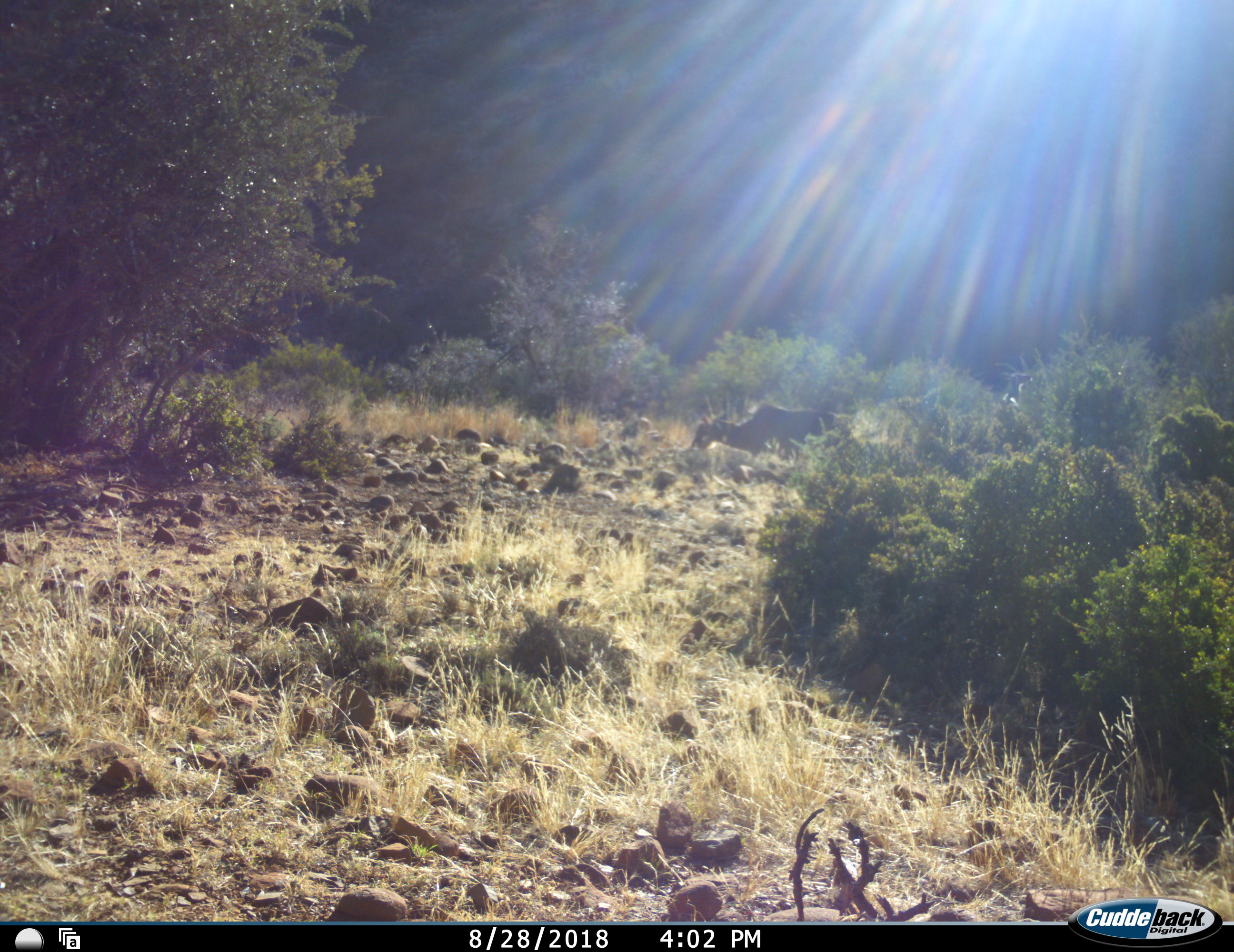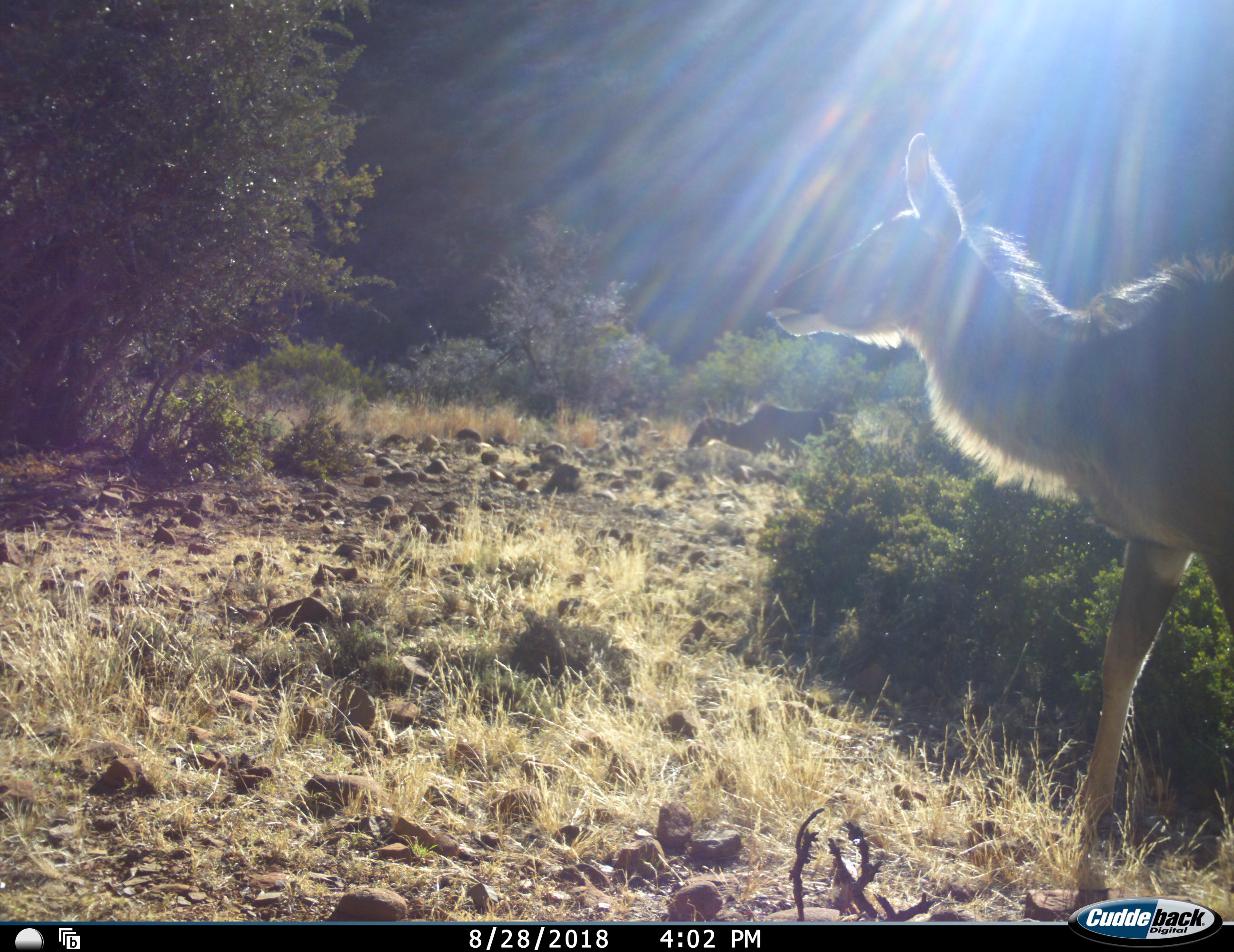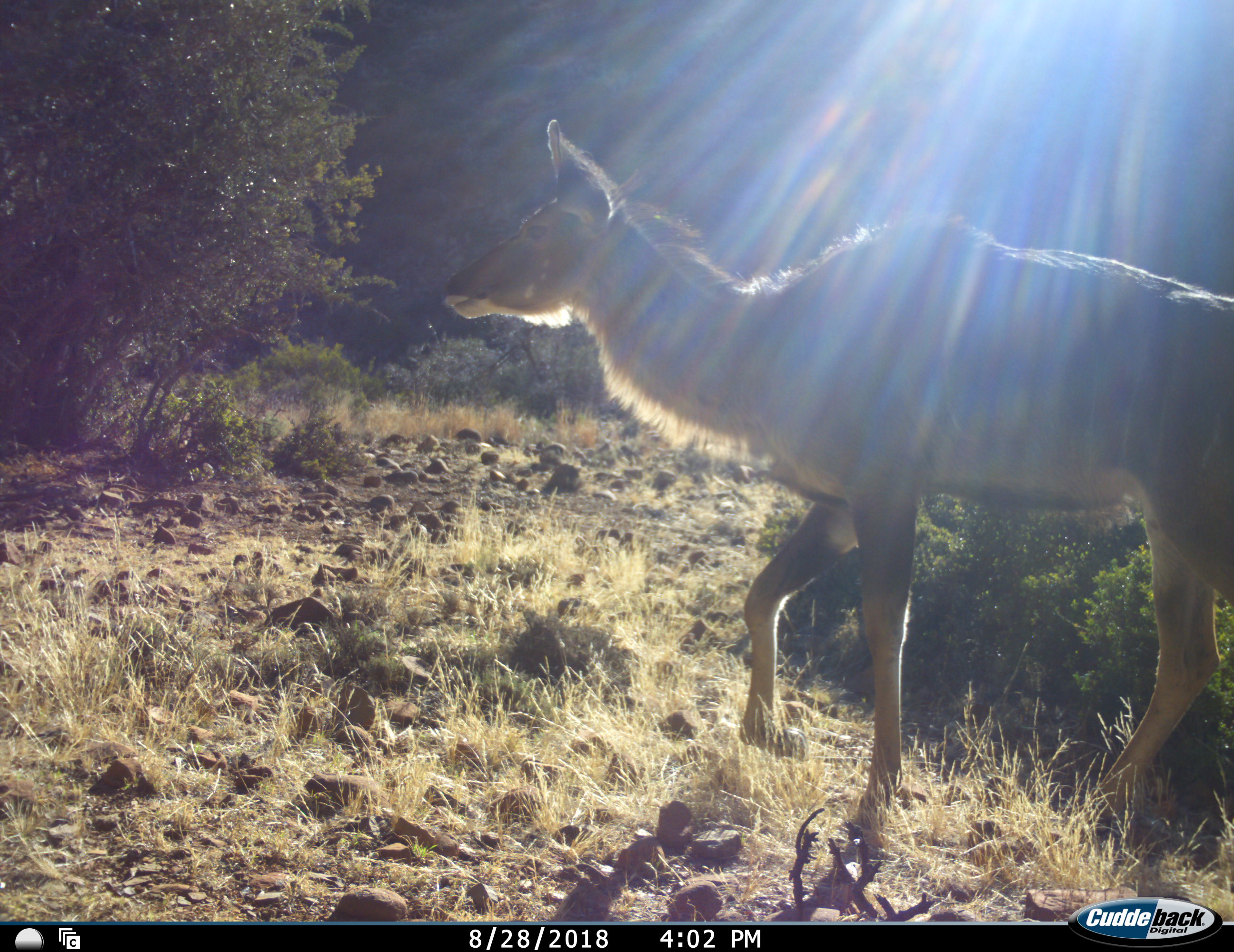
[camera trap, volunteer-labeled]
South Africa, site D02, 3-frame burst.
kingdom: Animalia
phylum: Chordata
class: Mammalia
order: Artiodactyla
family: Bovidae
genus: Tragelaphus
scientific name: Tragelaphus strepsiceros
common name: greater kudu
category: kudu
Kudu (greater kudu) (Tragelaphus strepsiceros), count 2. Behavior (volunteer vote fractions): standing 43%, resting 0%, moving 100%, interacting 0%. Young present (vote fraction): 14%. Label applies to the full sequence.